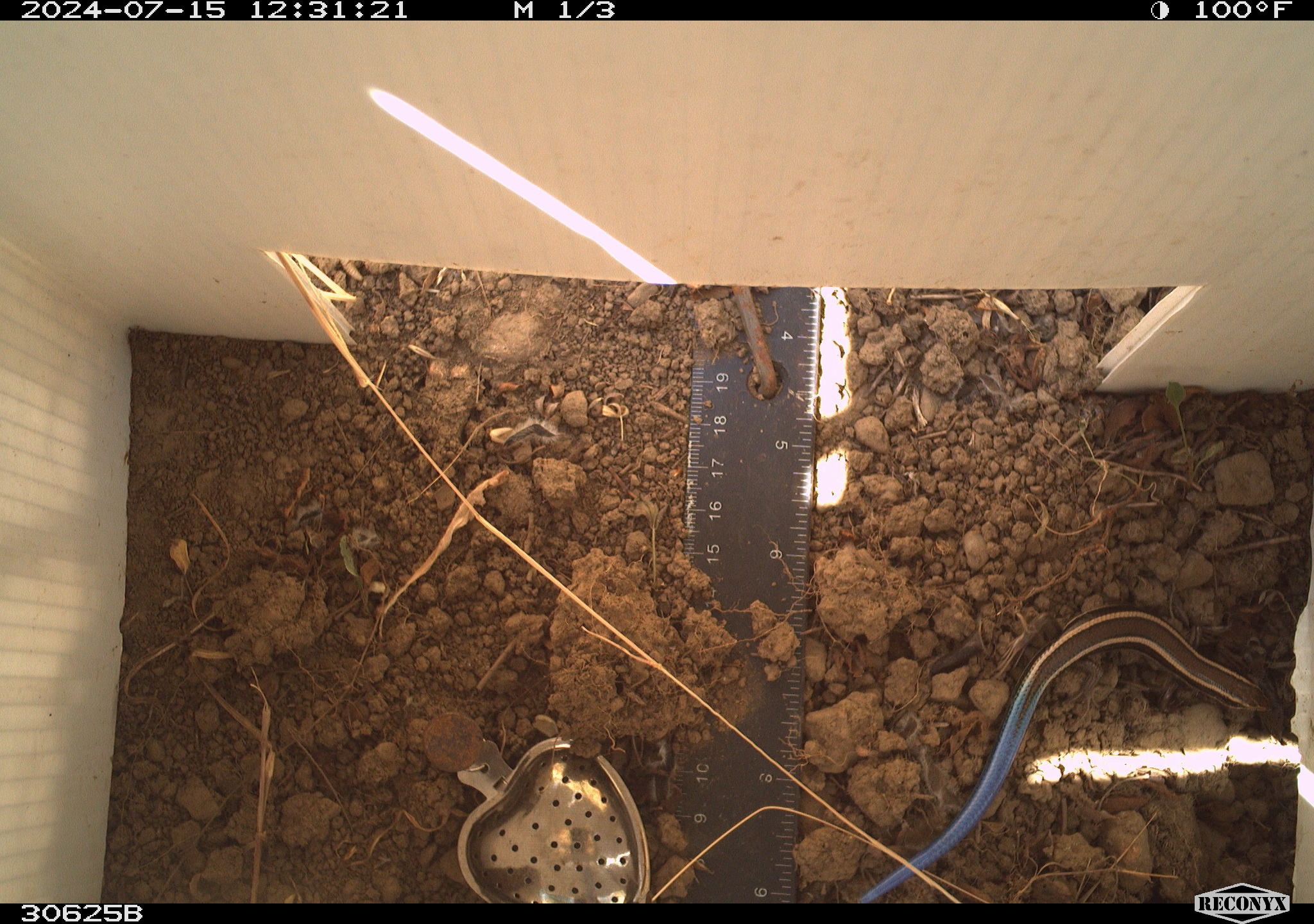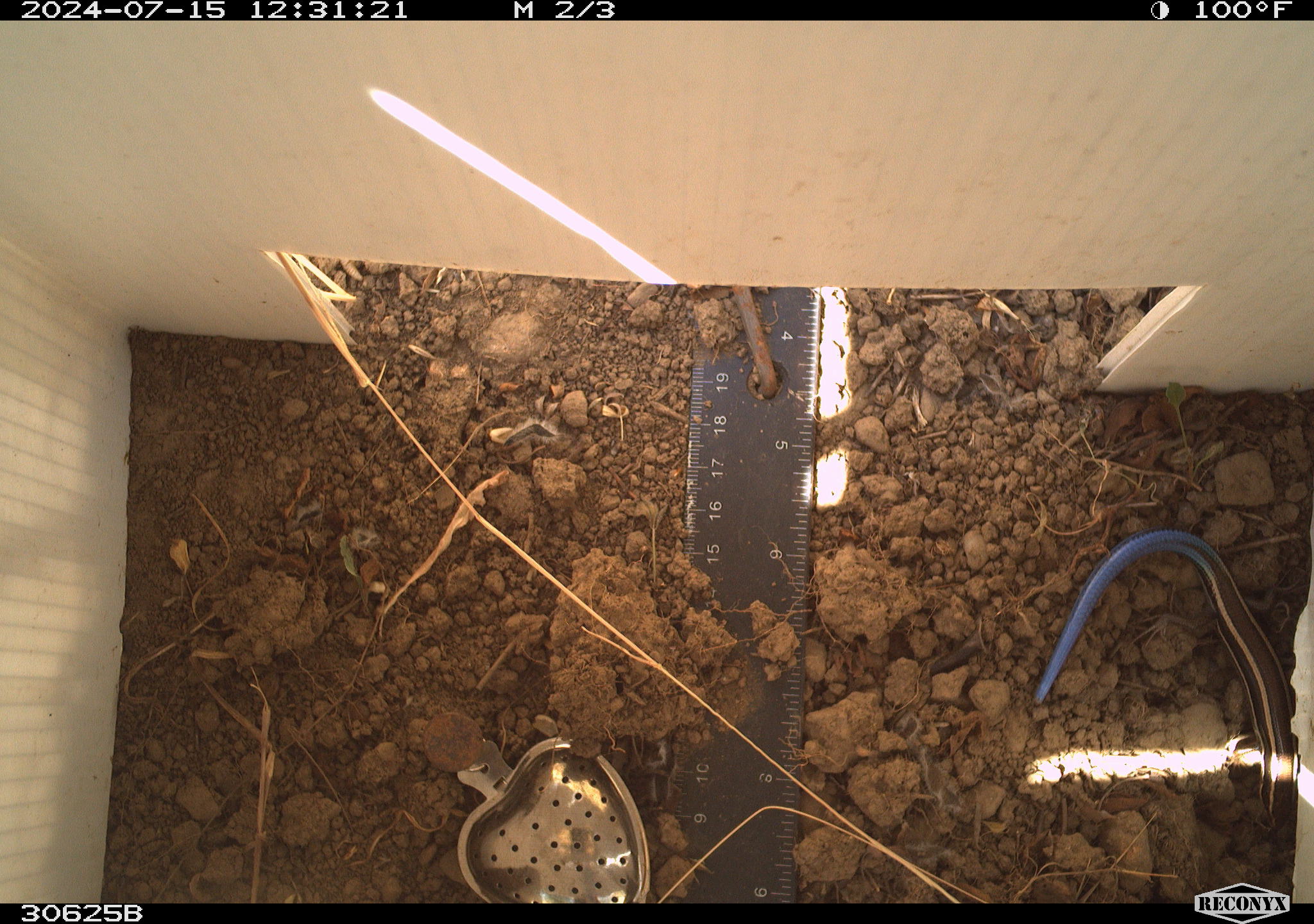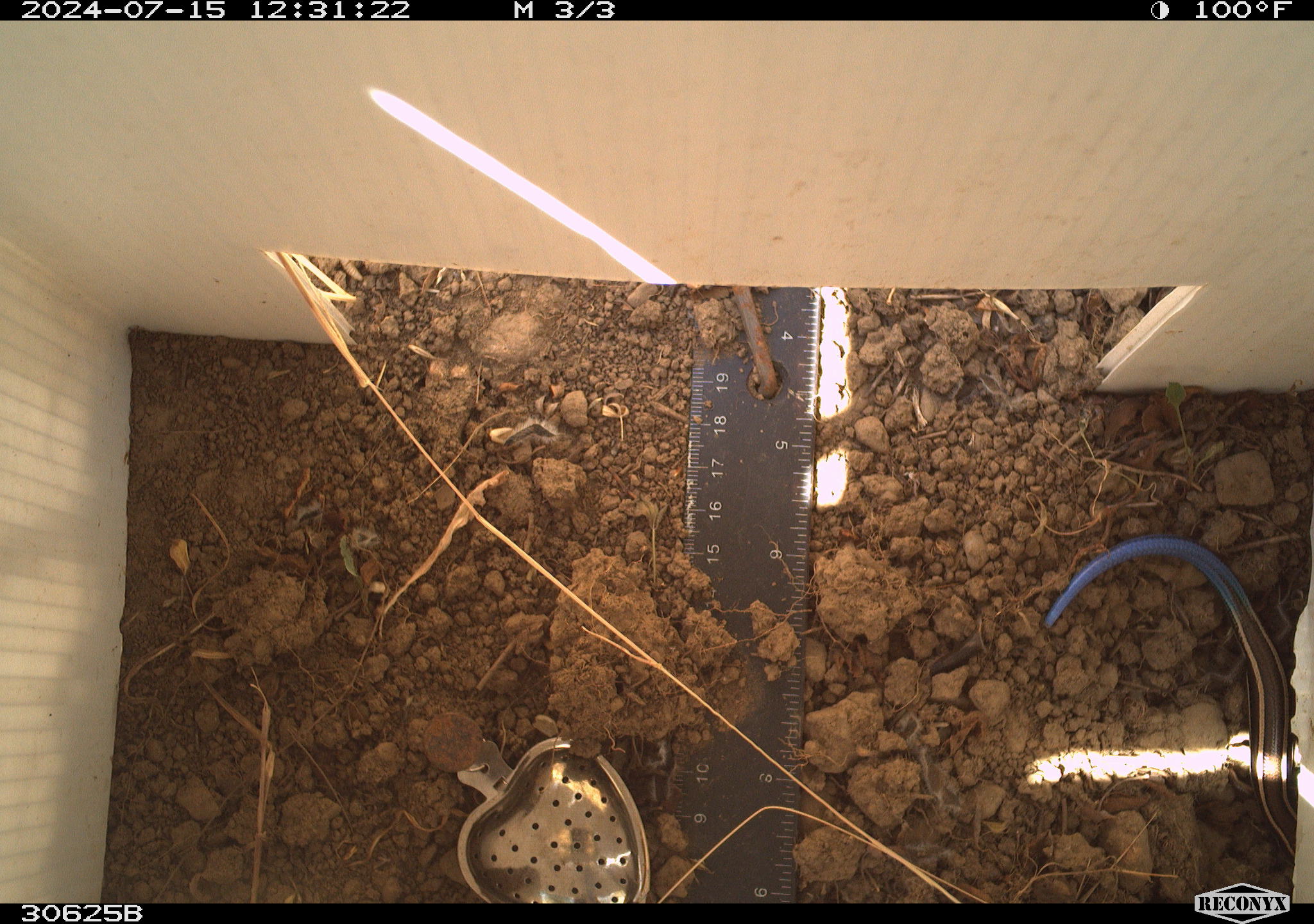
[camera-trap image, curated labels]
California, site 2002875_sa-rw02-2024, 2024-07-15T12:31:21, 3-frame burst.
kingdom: Animalia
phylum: Chordata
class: Reptilia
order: Squamata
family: Scincidae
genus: Plestiodon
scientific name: Plestiodon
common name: blue-tailed skinks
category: plestiodon species